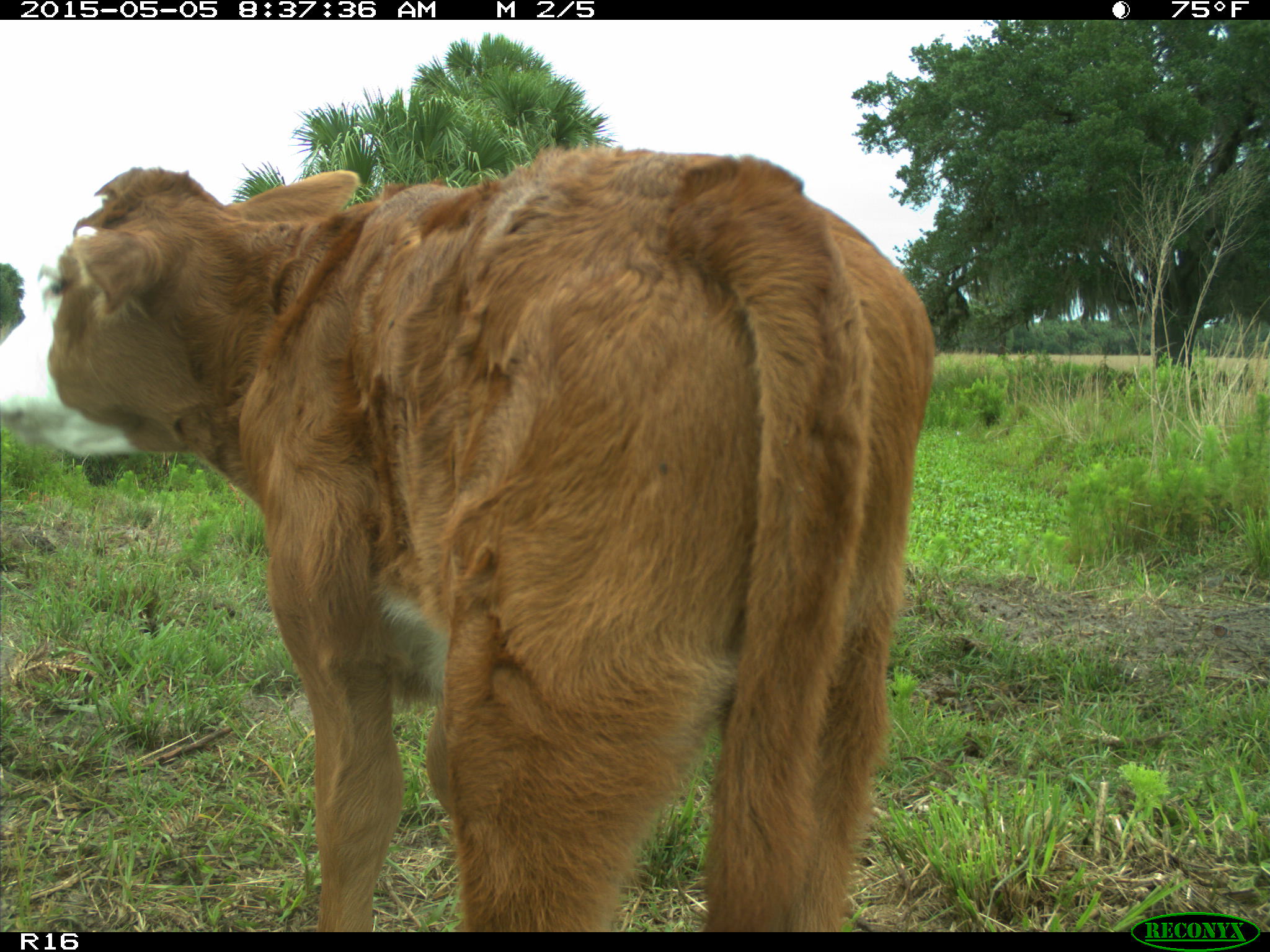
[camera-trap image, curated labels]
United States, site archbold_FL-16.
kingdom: Animalia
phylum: Chordata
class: Mammalia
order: Artiodactyla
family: Bovidae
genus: Bos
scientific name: Bos taurus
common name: domestic cow